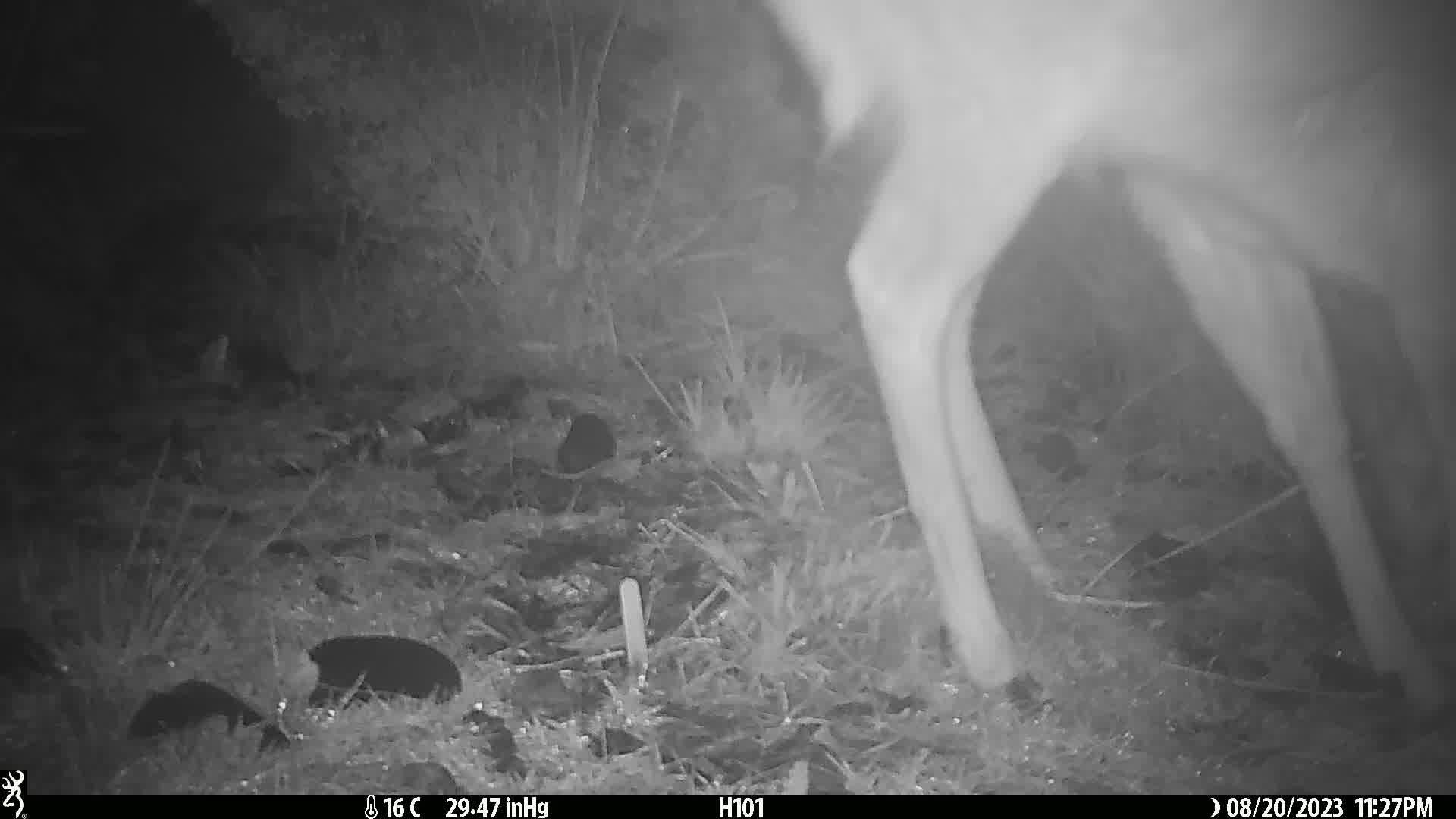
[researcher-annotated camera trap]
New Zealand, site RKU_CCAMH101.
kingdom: Animalia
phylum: Chordata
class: Mammalia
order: Artiodactyla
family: Cervidae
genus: Odocoileus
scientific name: Odocoileus virginianus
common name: white-tailed deer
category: white tailed deer